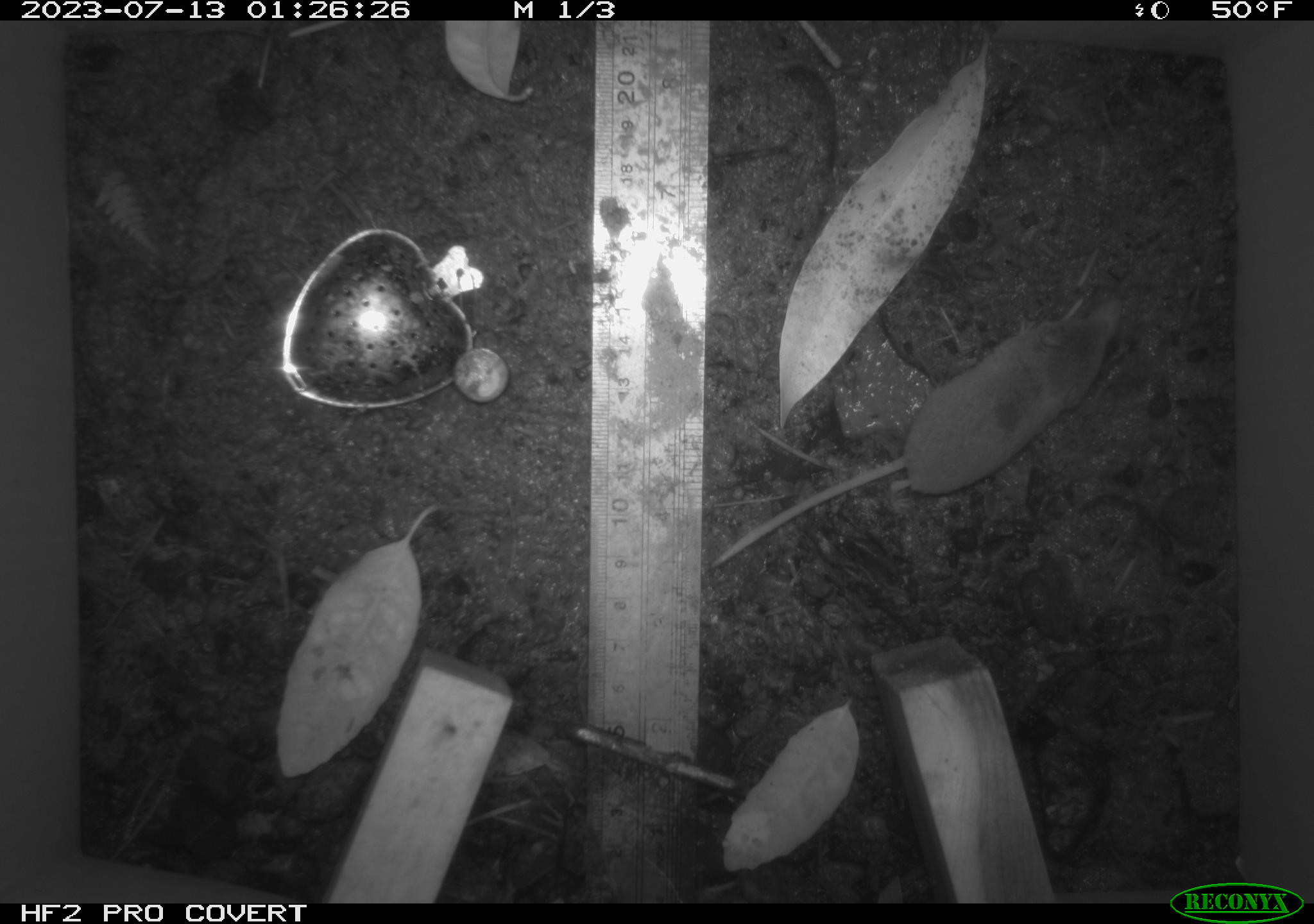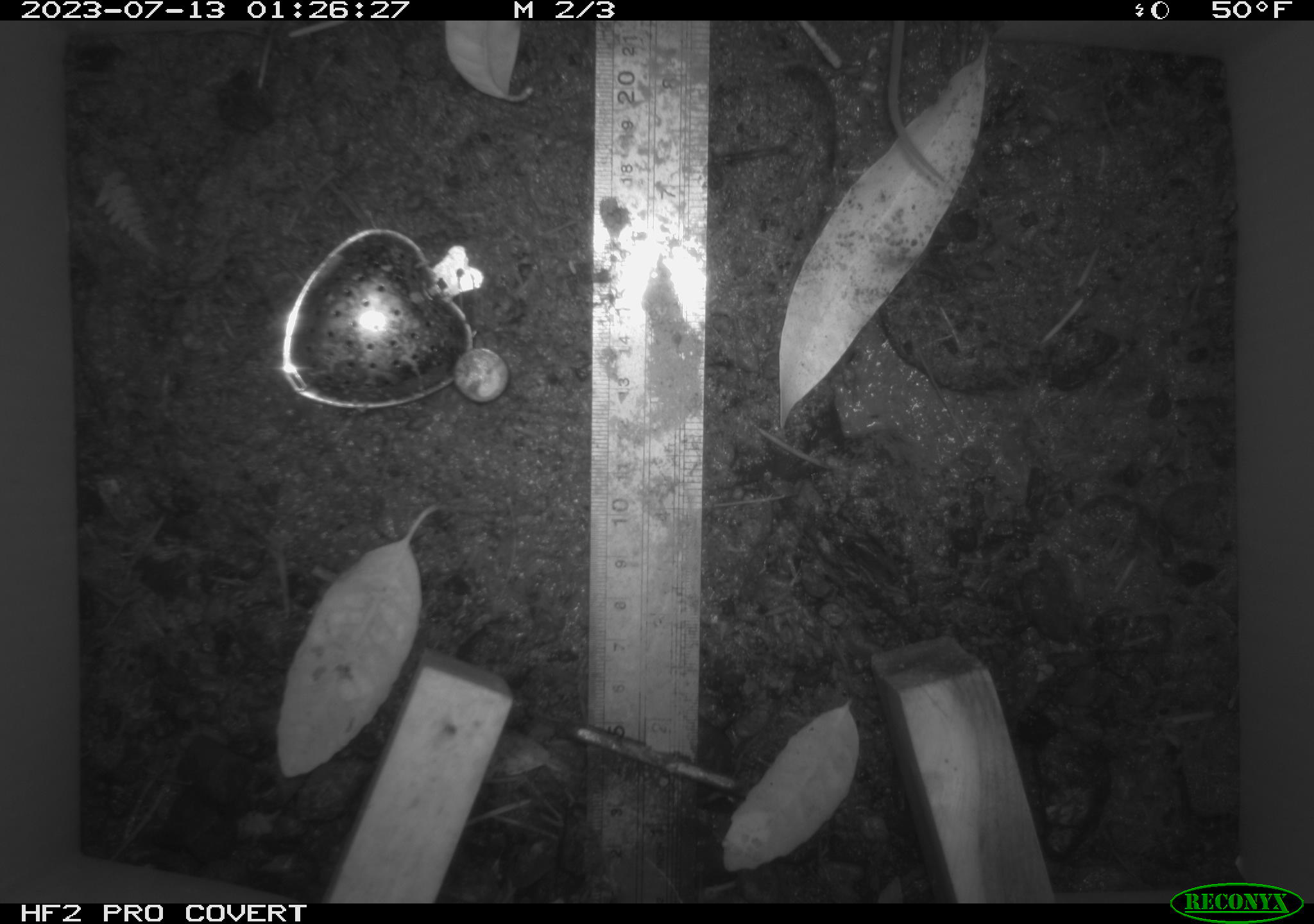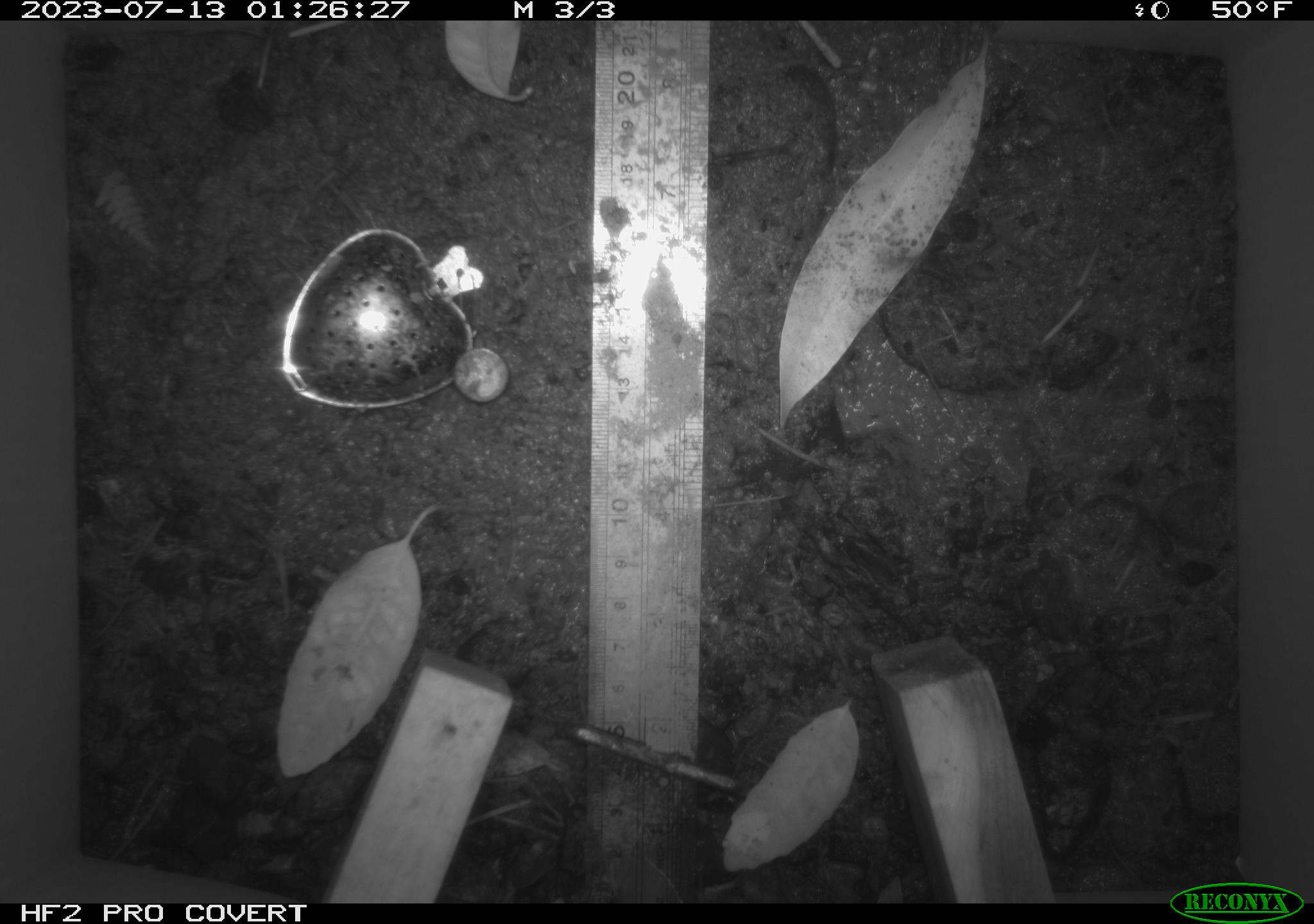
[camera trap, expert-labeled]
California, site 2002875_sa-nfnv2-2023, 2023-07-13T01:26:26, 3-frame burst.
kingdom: Animalia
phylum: Chordata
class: Mammalia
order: Eulipotyphla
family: Soricidae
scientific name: Soricidae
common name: shrews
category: soricidae family